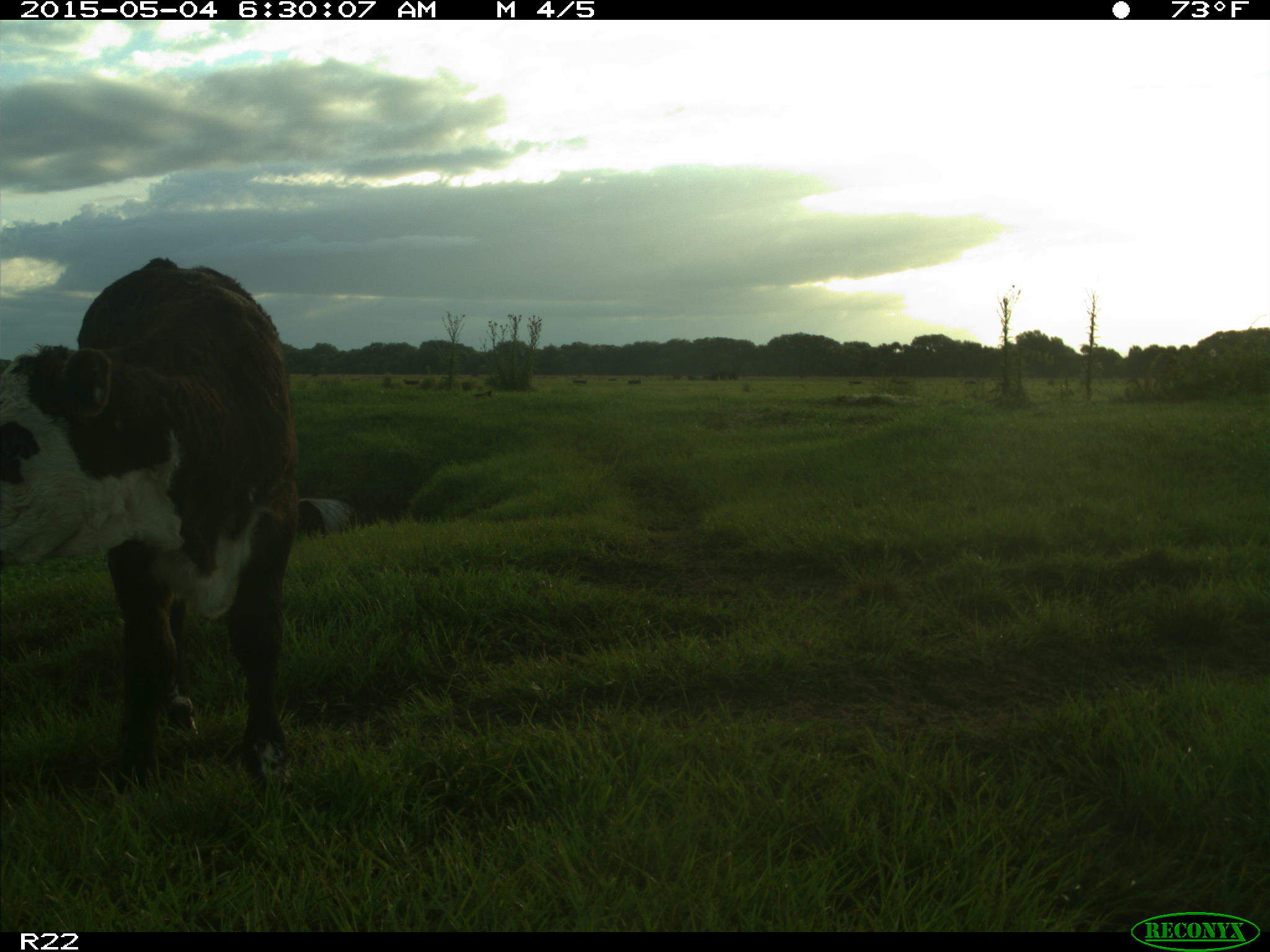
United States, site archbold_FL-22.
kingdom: Animalia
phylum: Chordata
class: Mammalia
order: Artiodactyla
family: Bovidae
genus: Bos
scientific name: Bos taurus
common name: domestic cow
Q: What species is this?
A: Bos taurus (domestic cow).